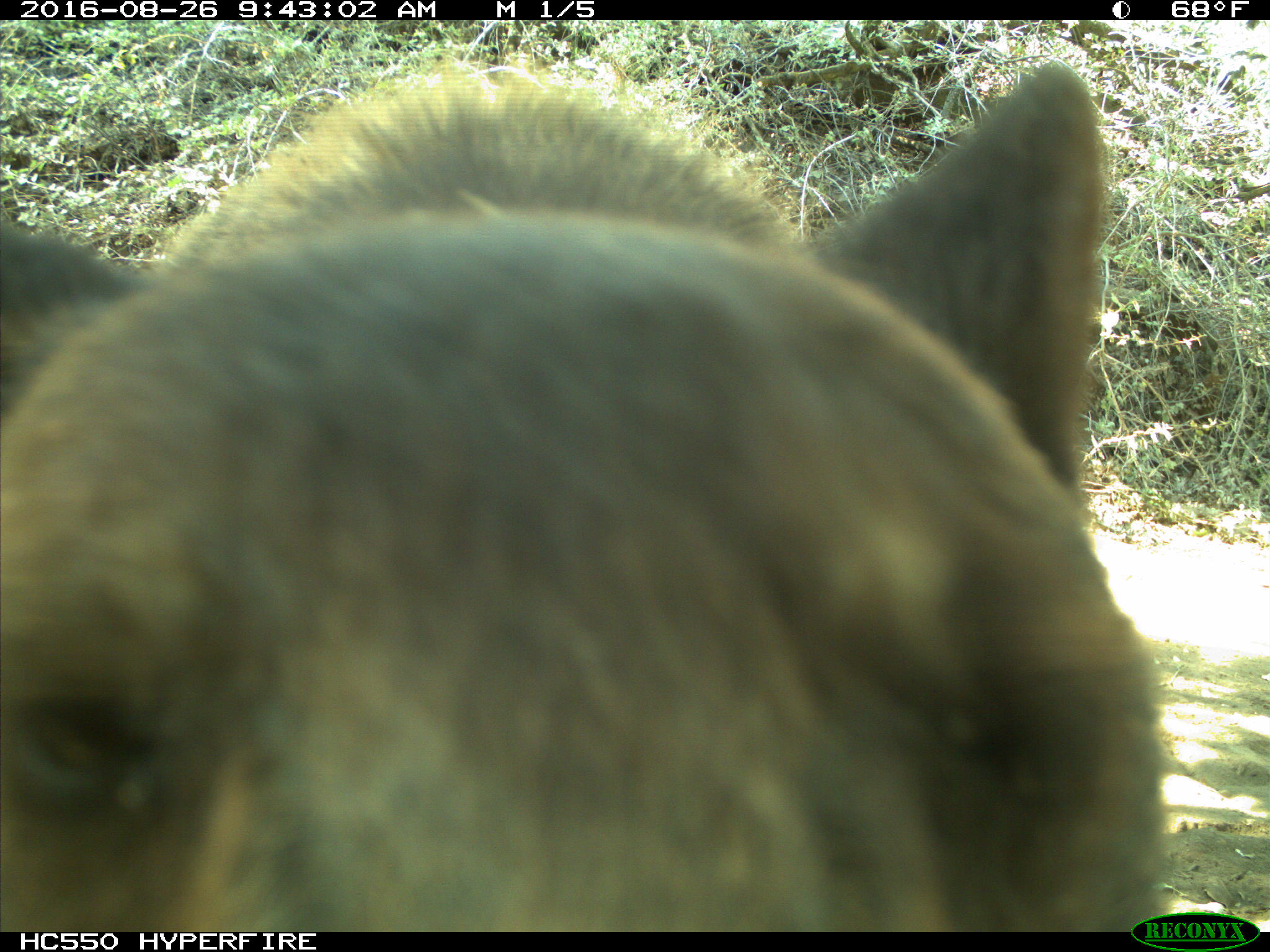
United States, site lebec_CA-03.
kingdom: Animalia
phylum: Chordata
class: Mammalia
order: Carnivora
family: Ursidae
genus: Ursus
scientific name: Ursus americanus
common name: american black bear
Ursus americanus (american black bear).